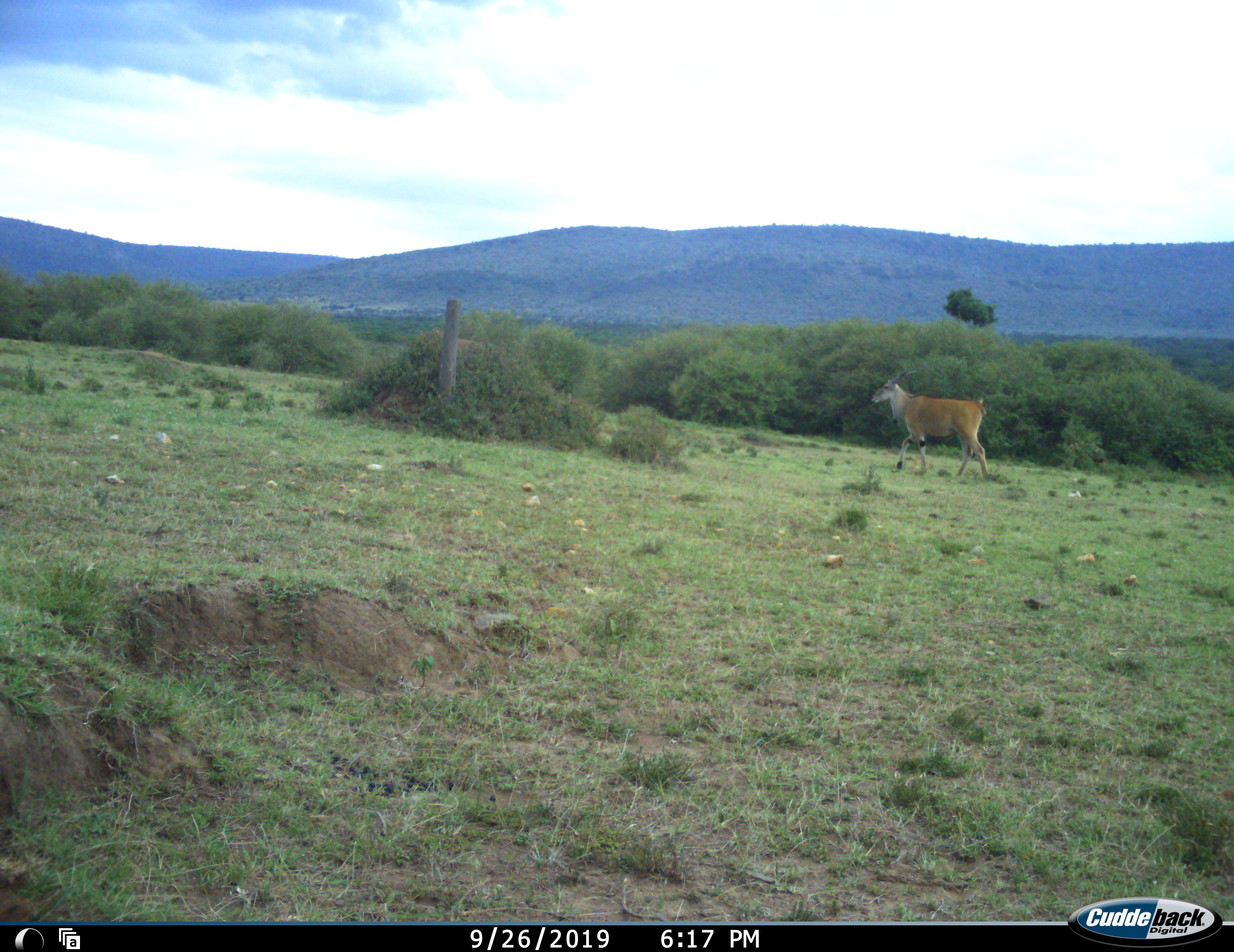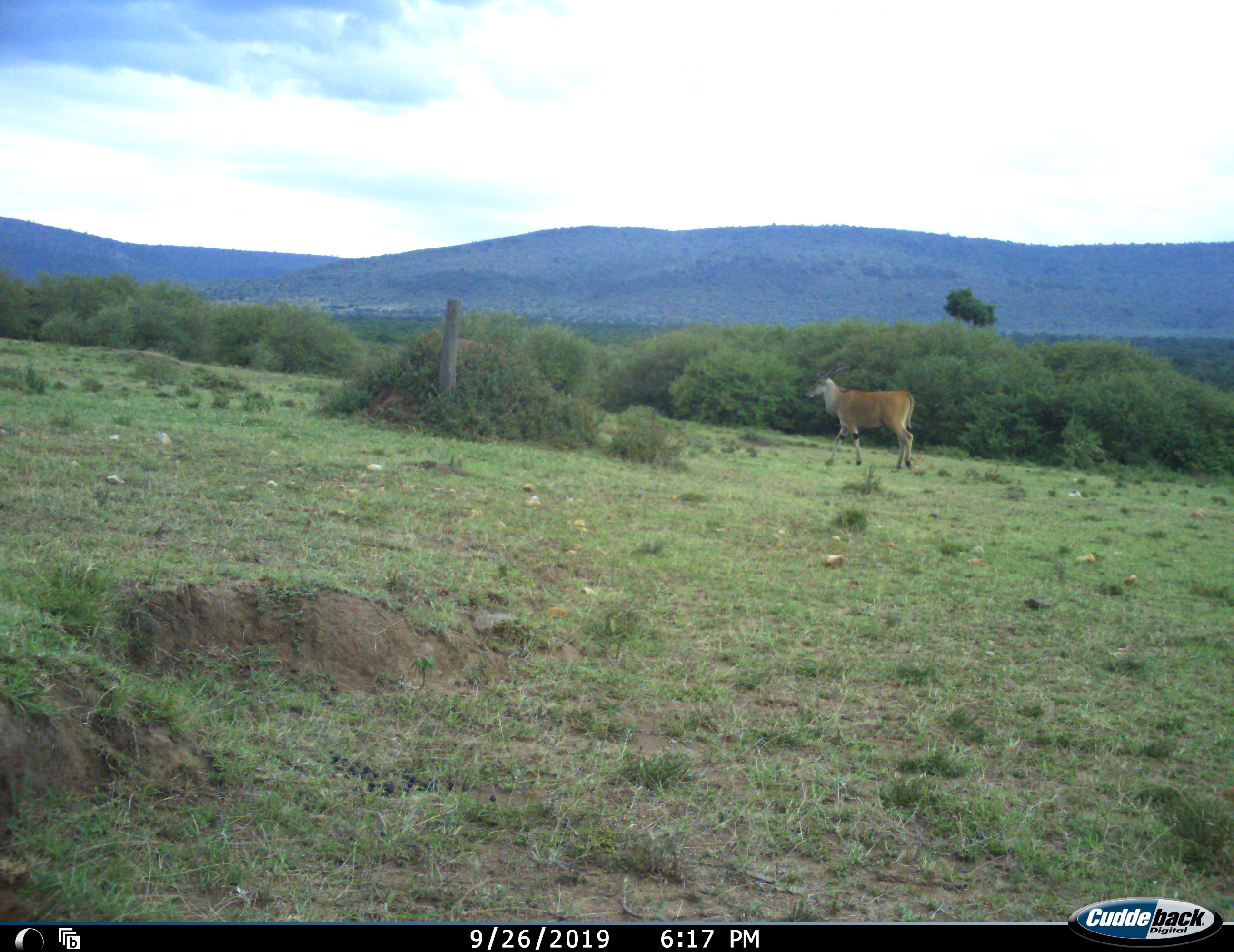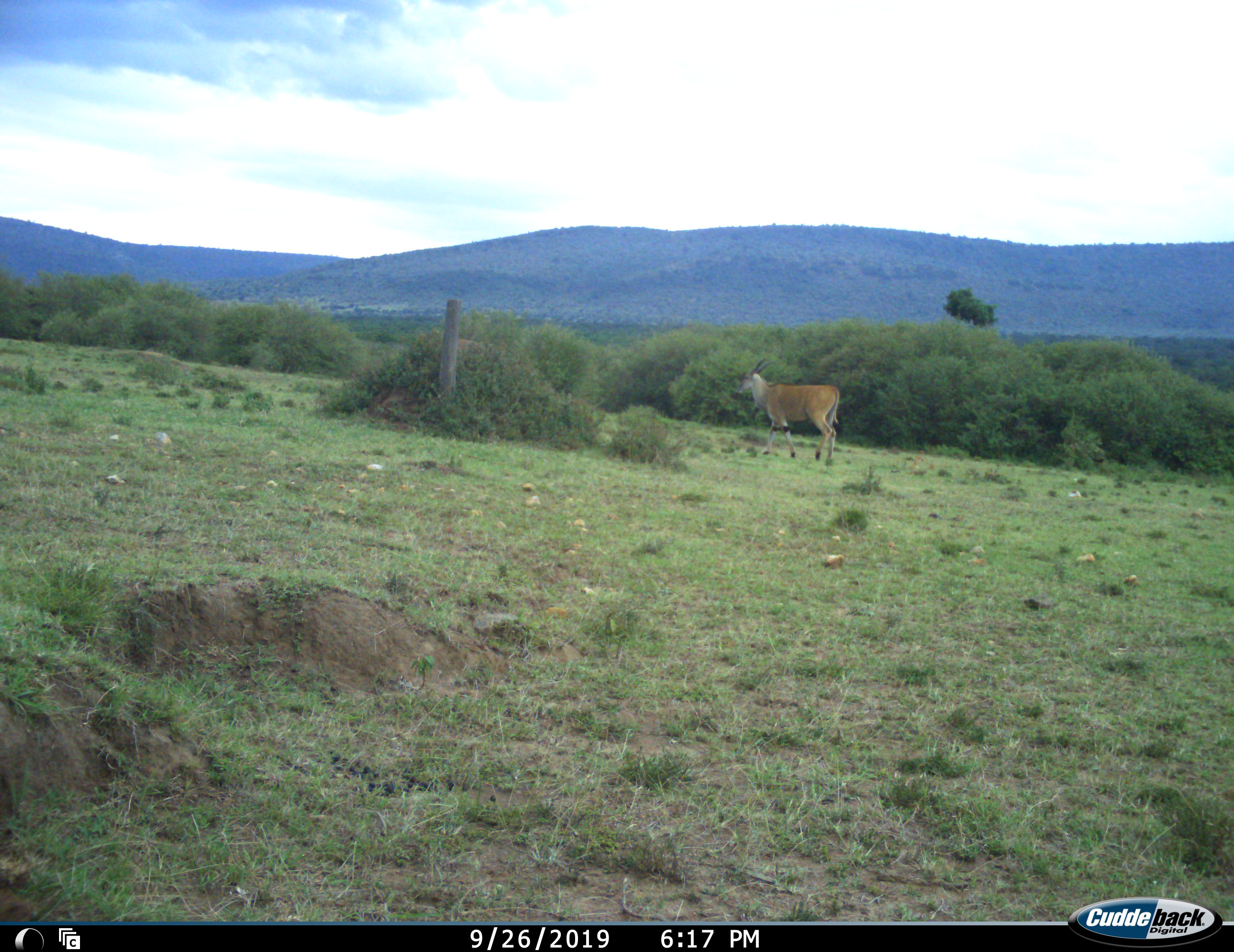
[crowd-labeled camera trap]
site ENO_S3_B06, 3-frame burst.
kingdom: Animalia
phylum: Chordata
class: Mammalia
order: Artiodactyla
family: Bovidae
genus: Tragelaphus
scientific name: Tragelaphus oryx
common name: eland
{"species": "eland (Tragelaphus oryx)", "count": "1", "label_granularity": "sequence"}